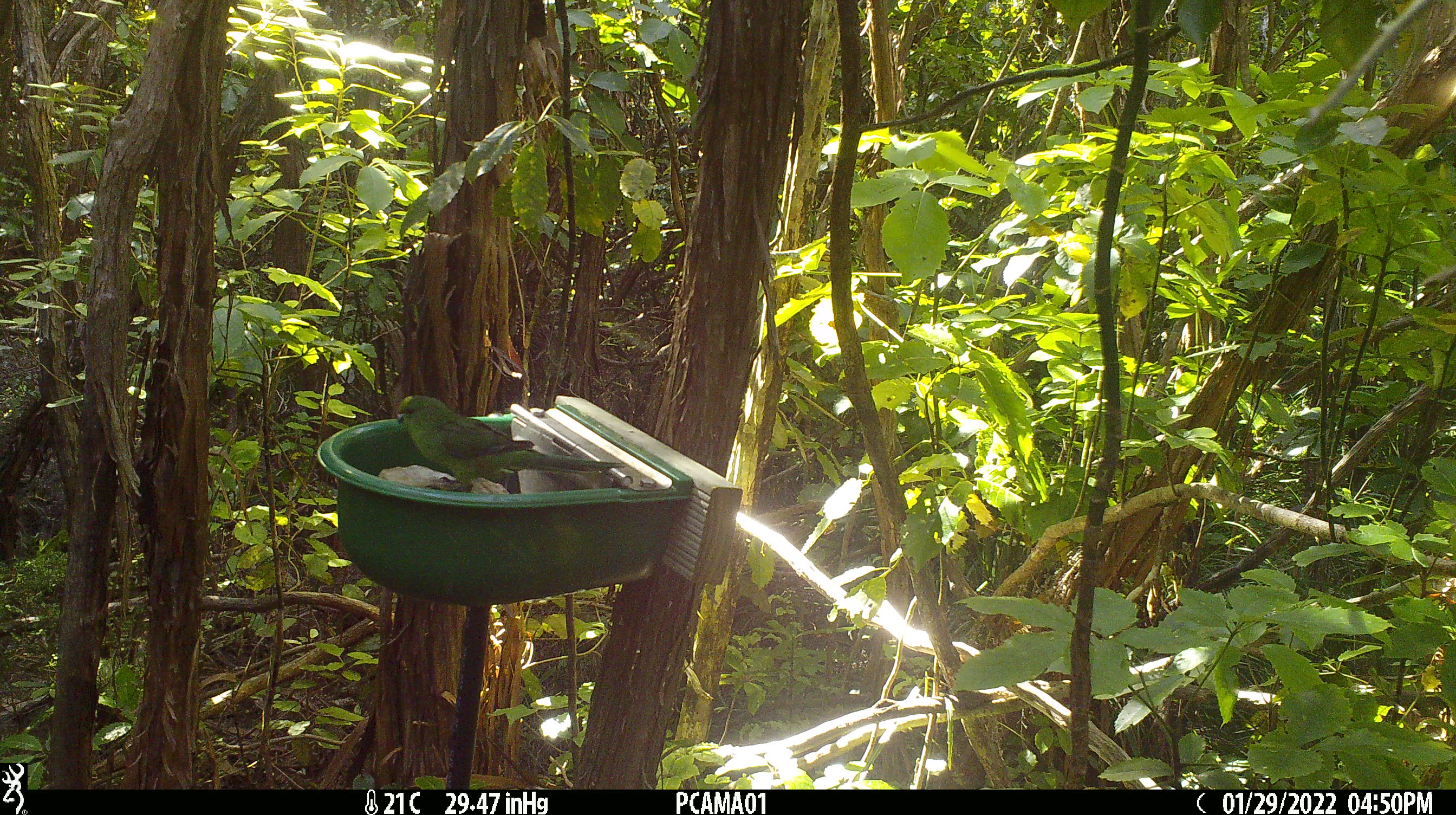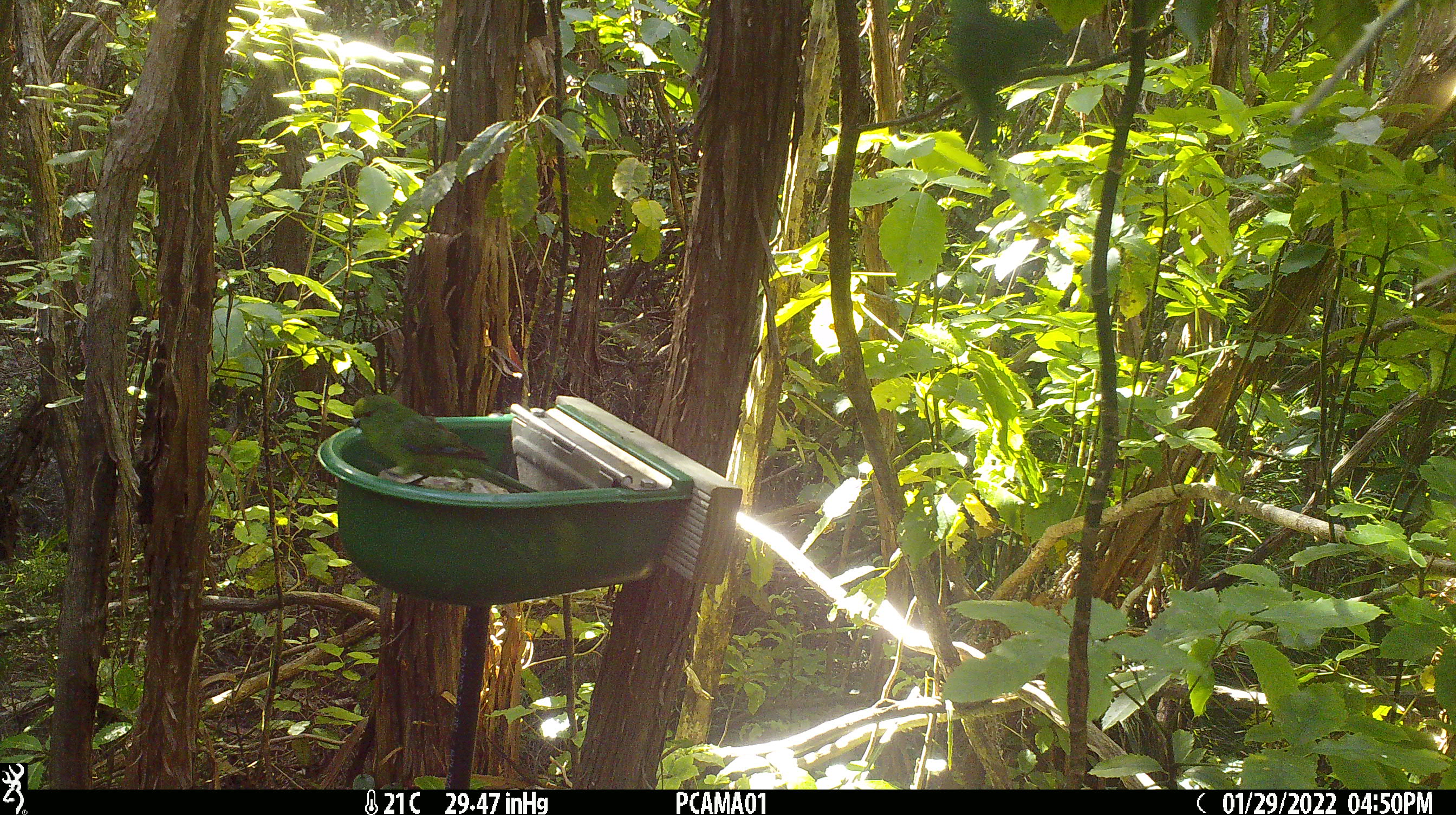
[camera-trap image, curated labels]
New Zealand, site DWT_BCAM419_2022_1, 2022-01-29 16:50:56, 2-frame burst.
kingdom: Animalia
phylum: Chordata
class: Aves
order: Psittaciformes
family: Psittaculidae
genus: Cyanoramphus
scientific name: Cyanoramphus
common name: parakeet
Parakeet (Cyanoramphus).